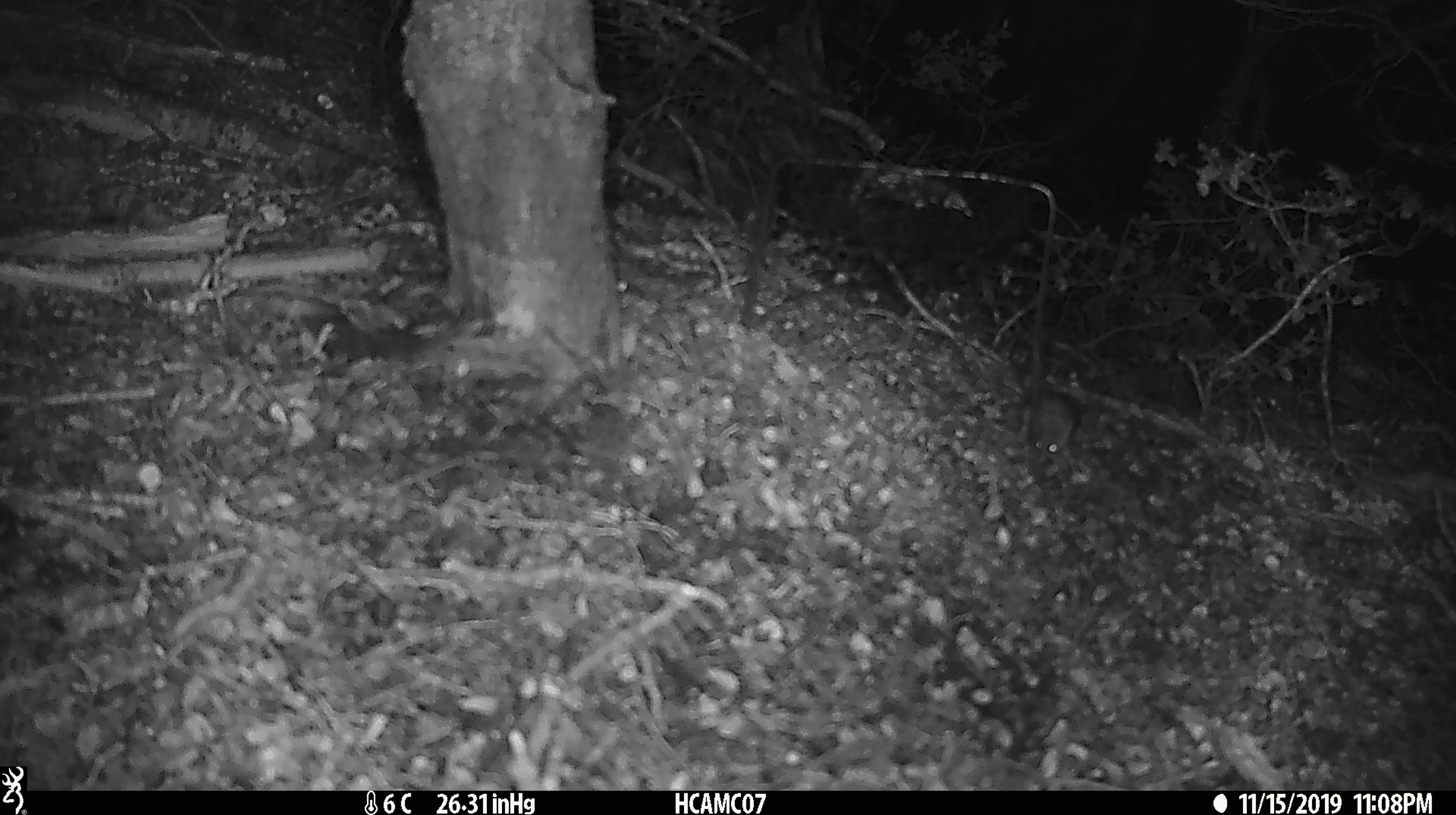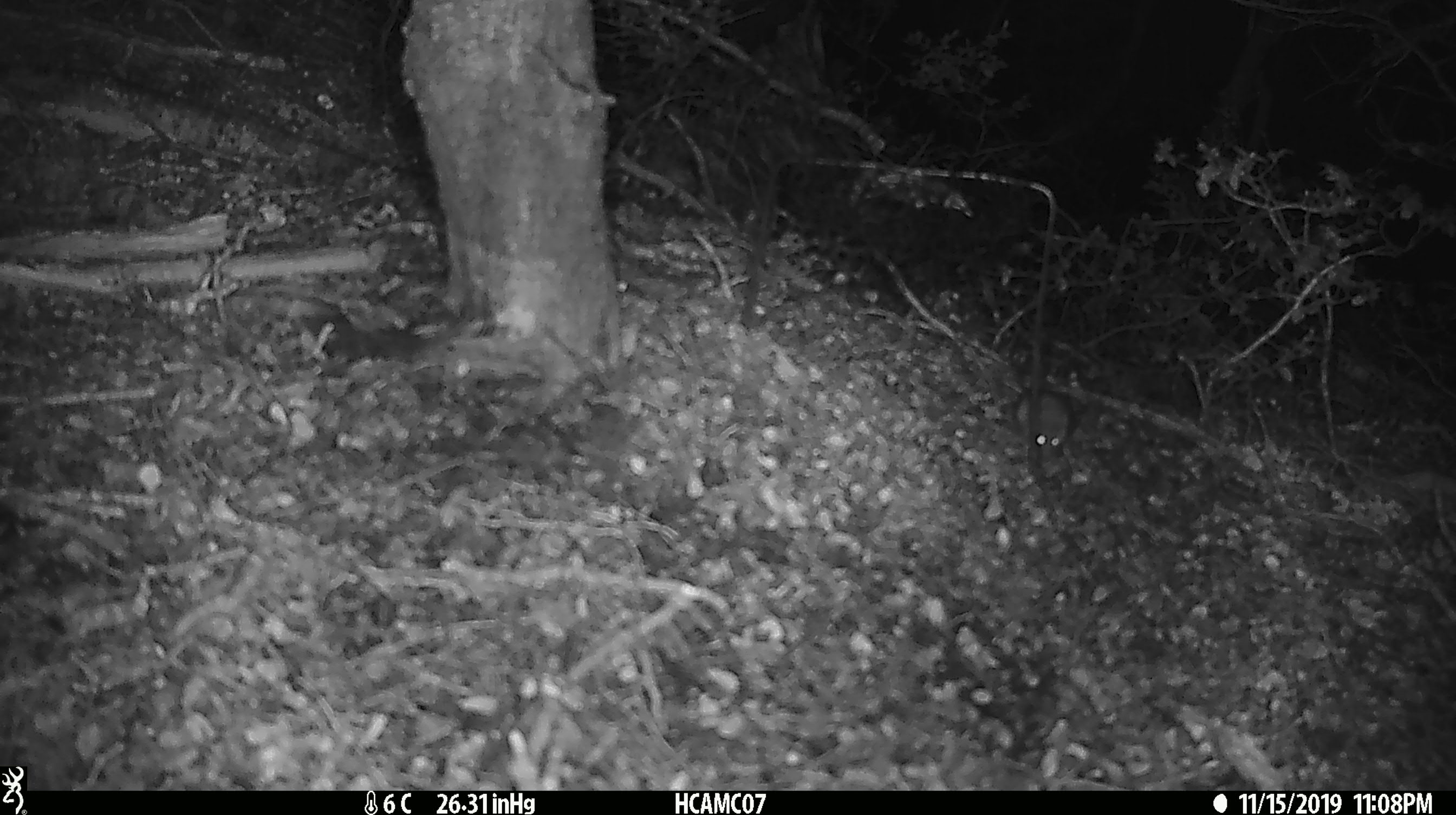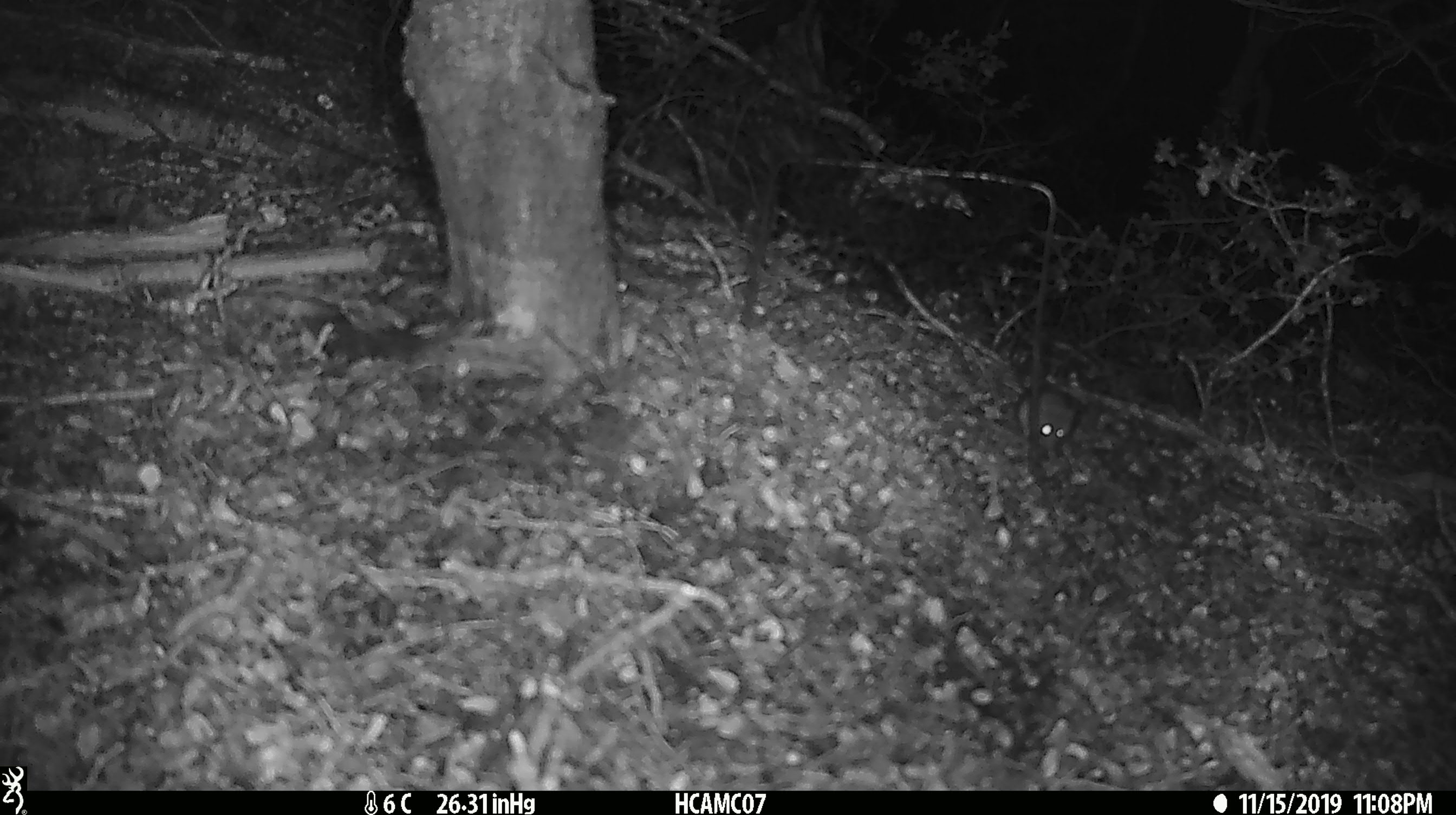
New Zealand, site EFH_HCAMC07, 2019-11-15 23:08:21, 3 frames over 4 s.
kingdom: Animalia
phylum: Chordata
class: Mammalia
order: Rodentia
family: Muridae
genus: Mus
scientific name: Mus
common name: mouse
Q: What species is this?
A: Mouse (Mus).